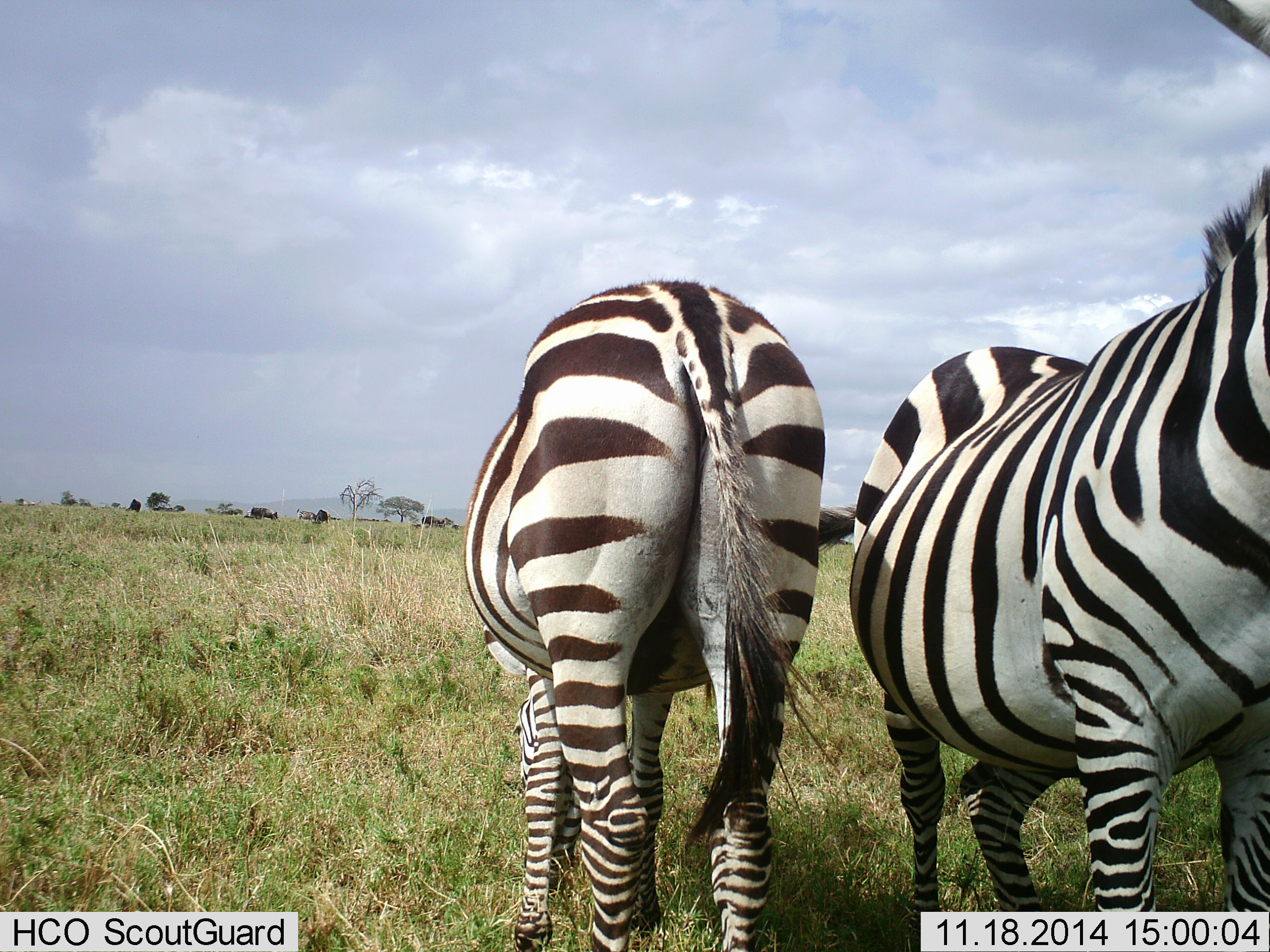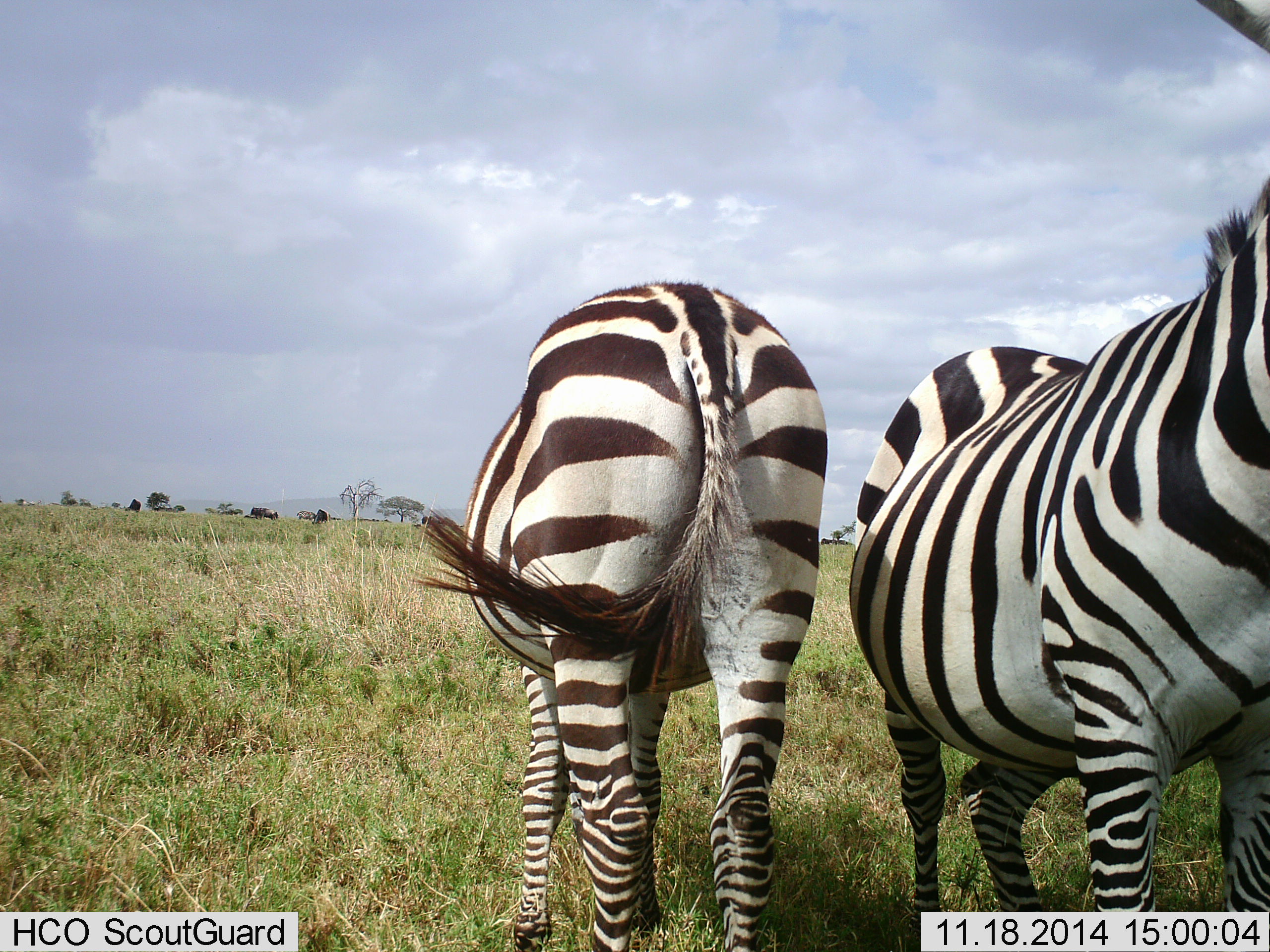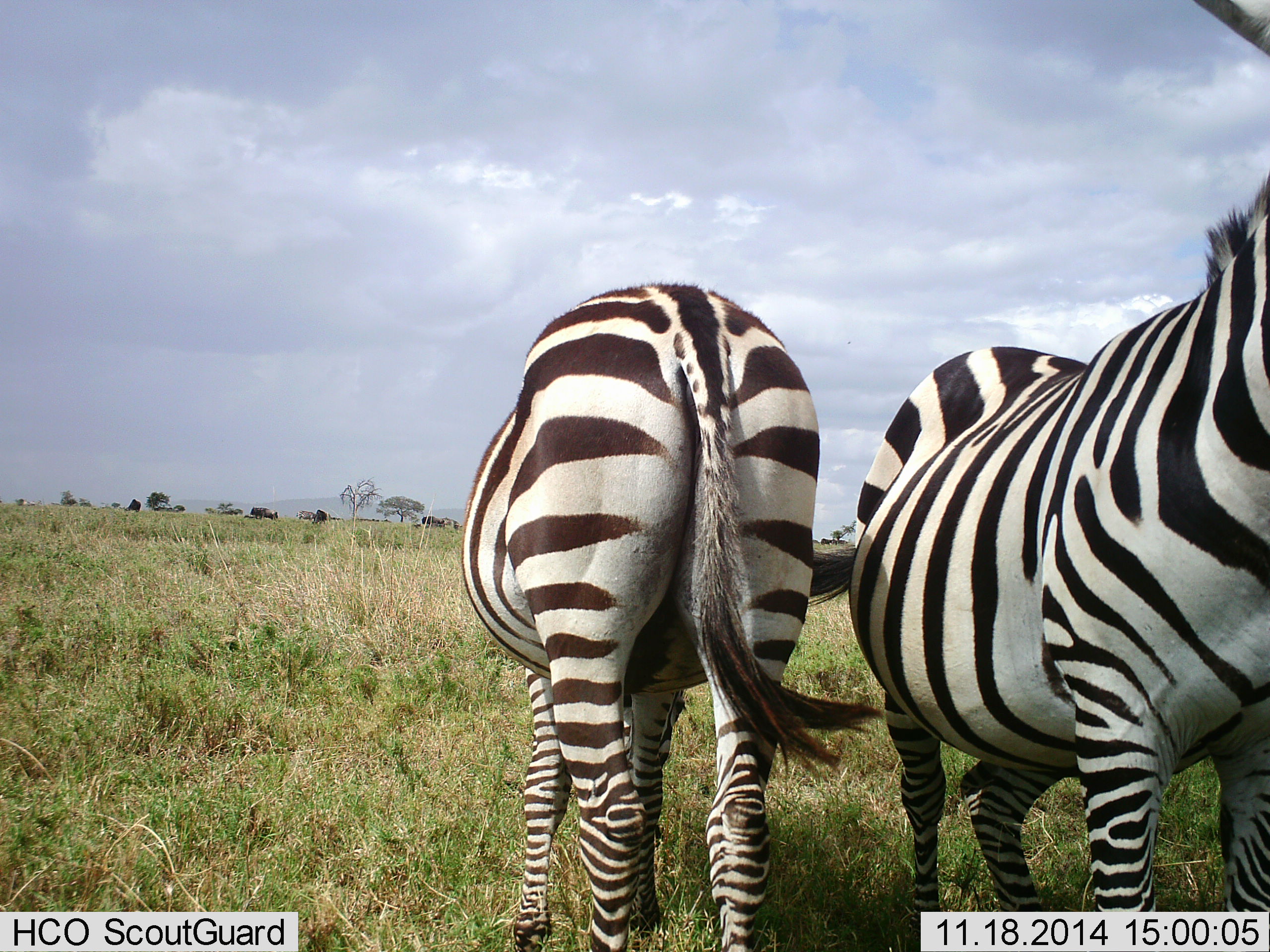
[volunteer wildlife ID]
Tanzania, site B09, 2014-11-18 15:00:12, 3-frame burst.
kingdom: Animalia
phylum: Chordata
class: Mammalia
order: Perissodactyla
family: Equidae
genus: Equus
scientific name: Equus quagga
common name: plains zebra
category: zebra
Zebra (plains zebra) (Equus quagga), count 2. Behavior (volunteer vote fractions): standing 100%, resting 0%, moving 0%, interacting 0%. Young present (vote fraction): 0%. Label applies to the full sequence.